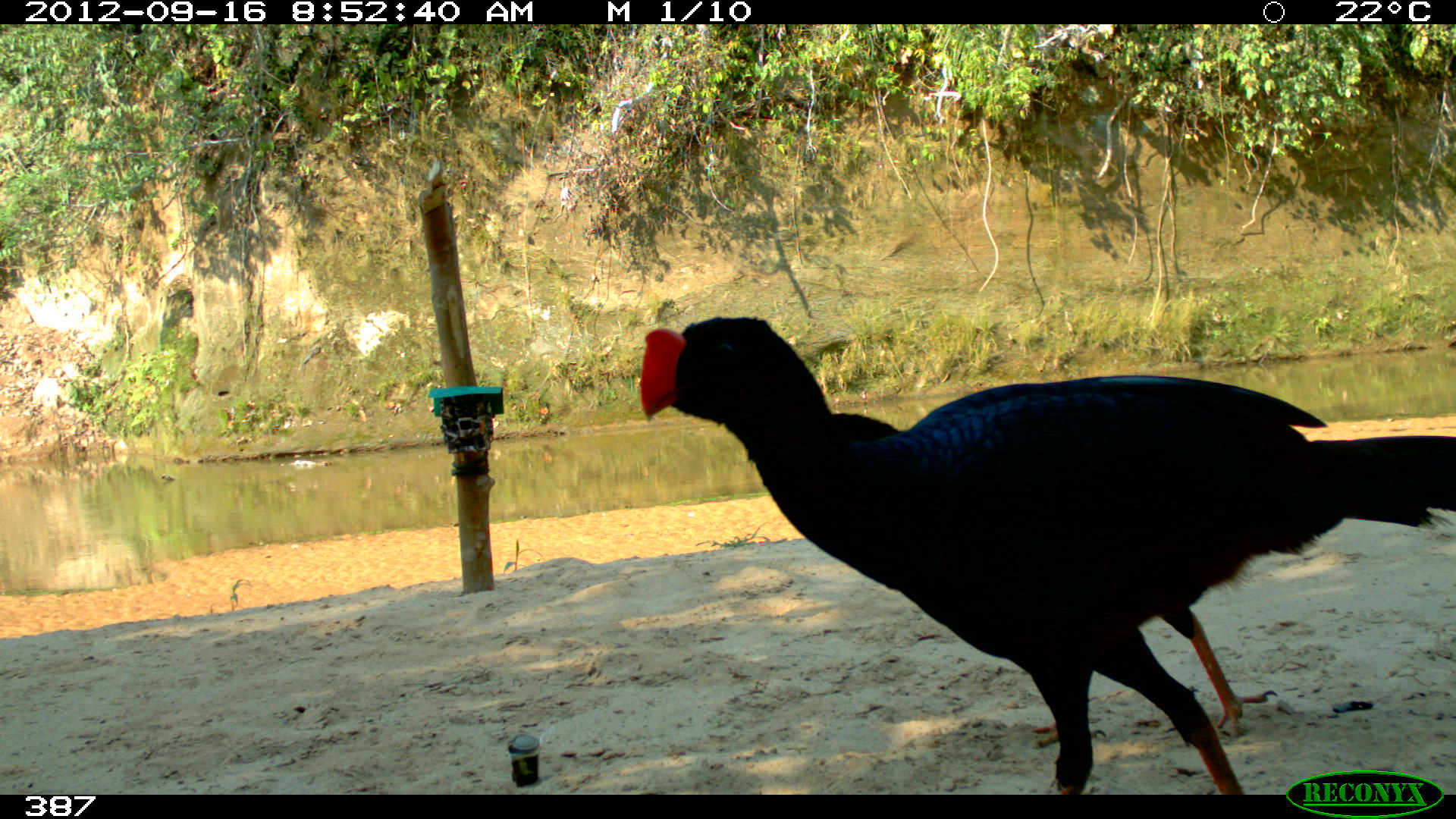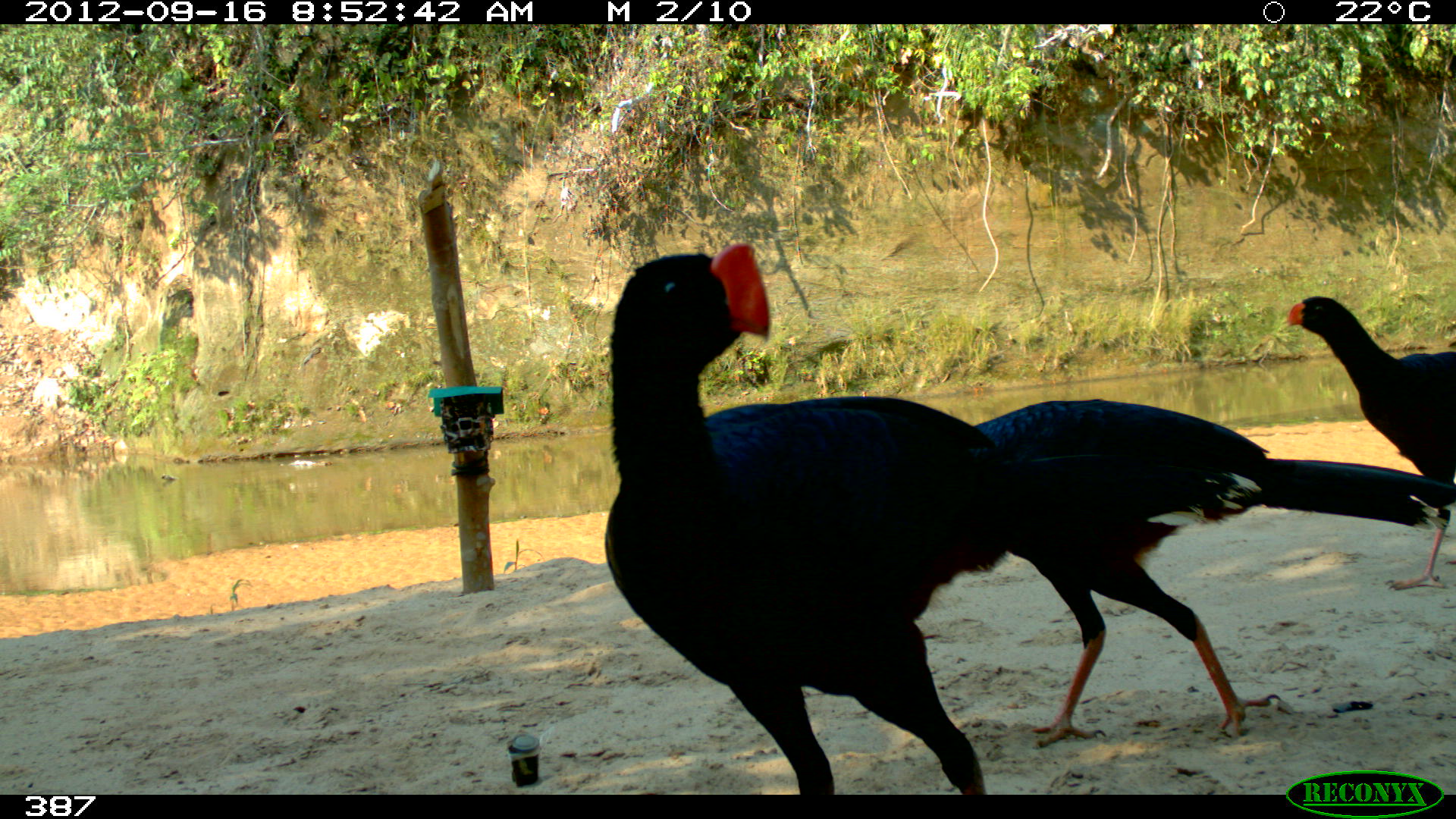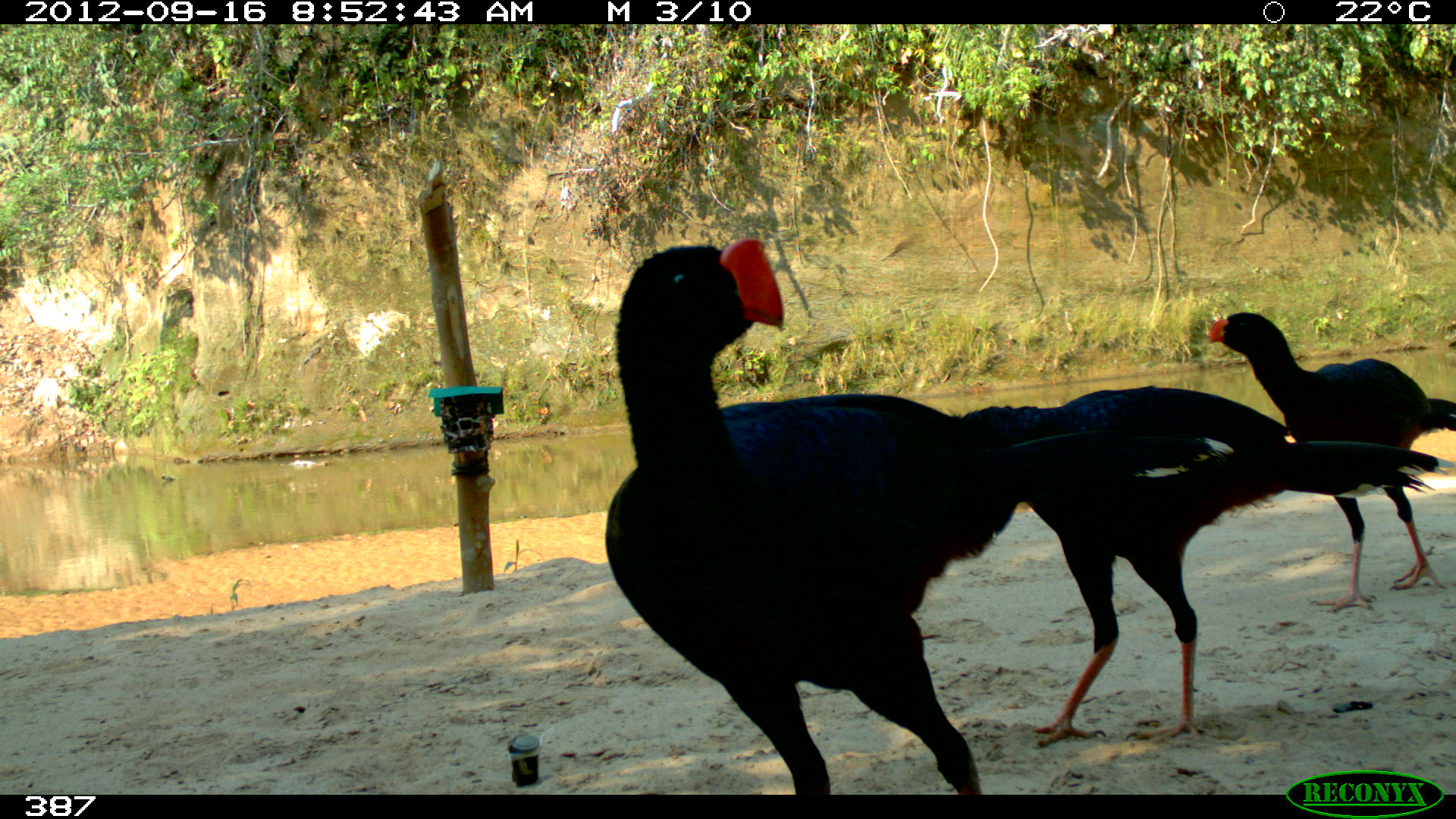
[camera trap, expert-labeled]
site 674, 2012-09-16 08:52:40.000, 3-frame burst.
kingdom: Animalia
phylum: Chordata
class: Aves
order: Galliformes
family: Cracidae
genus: Mitu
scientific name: Mitu tuberosum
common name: razor-billed curassow